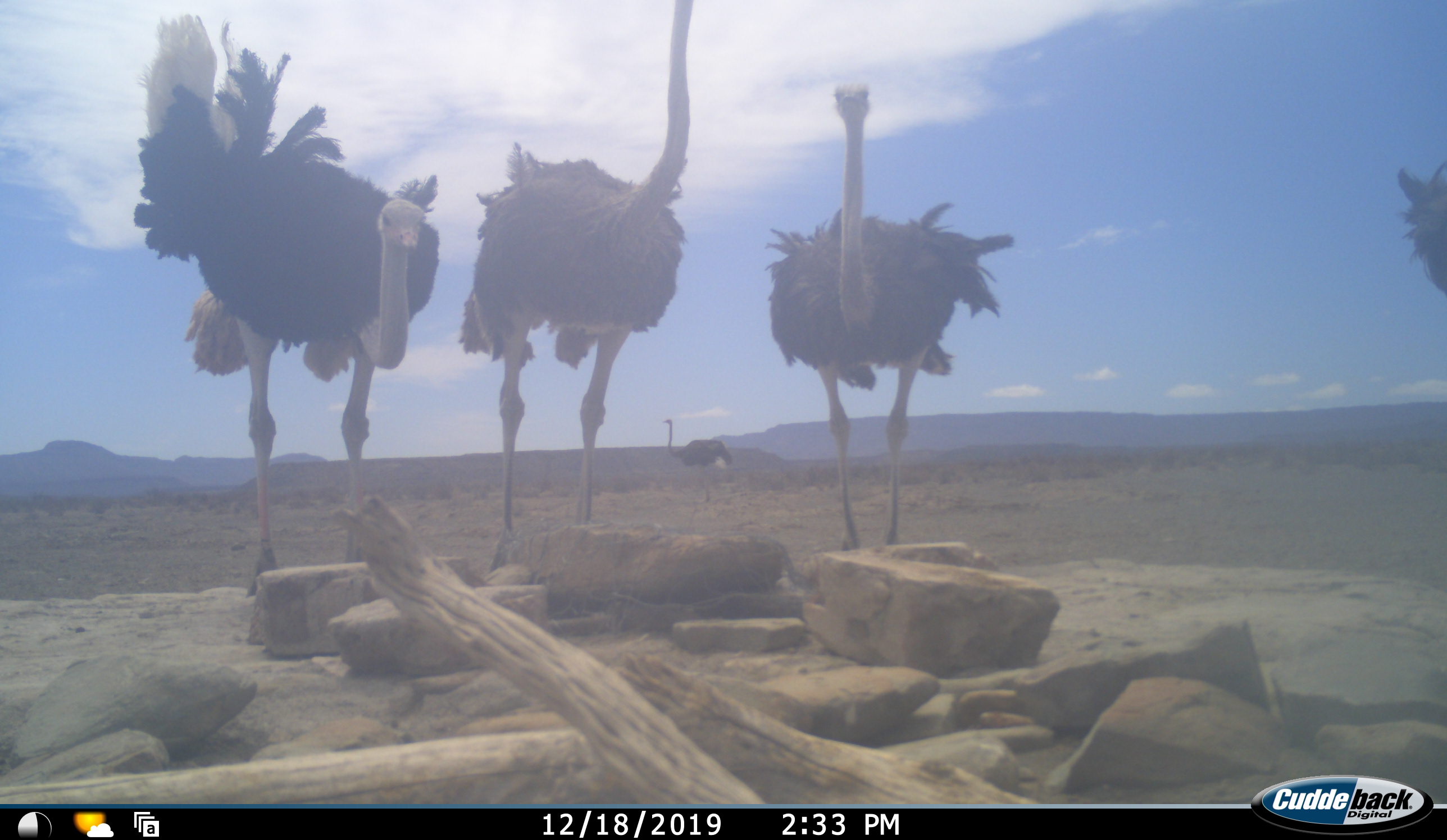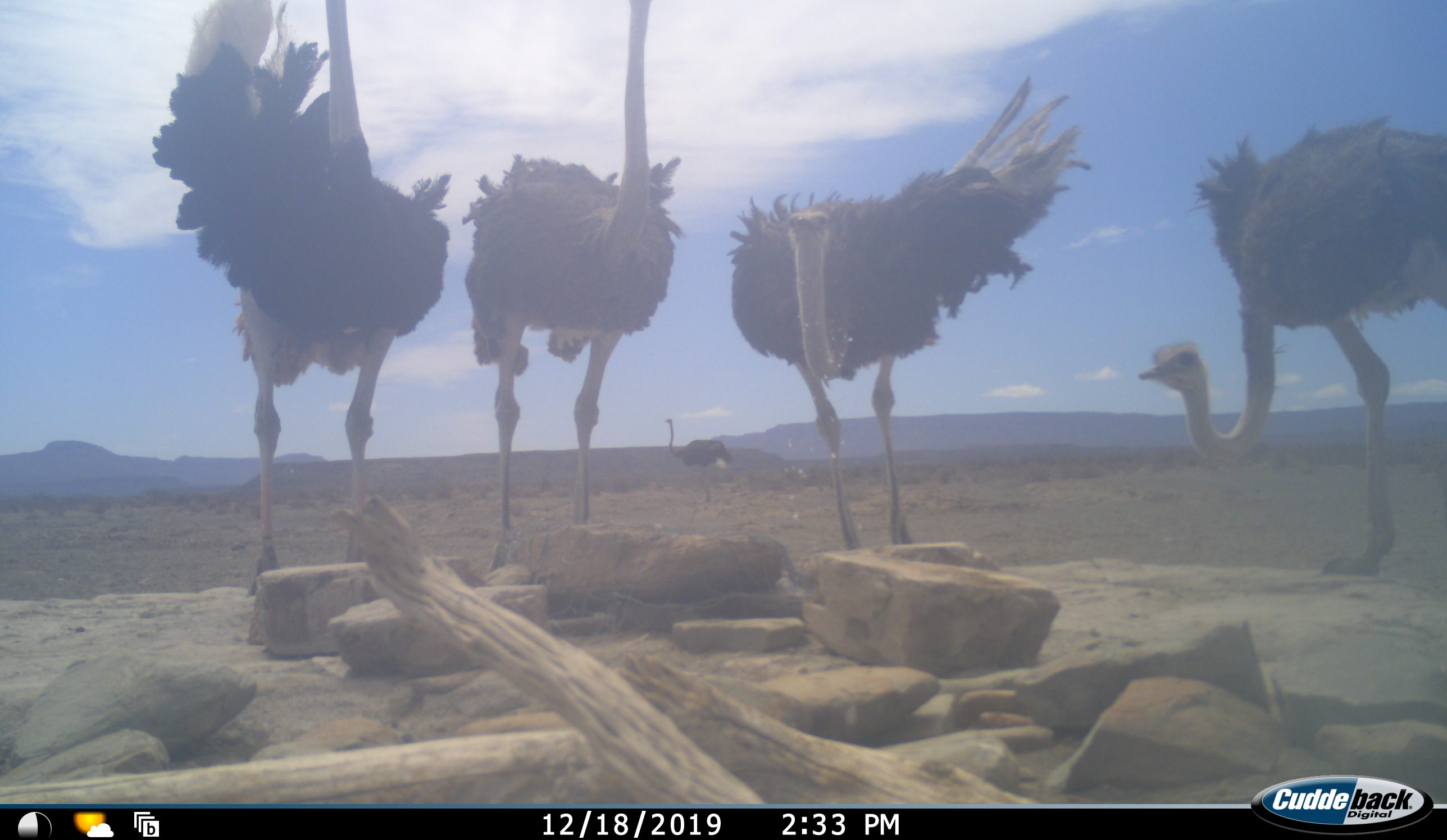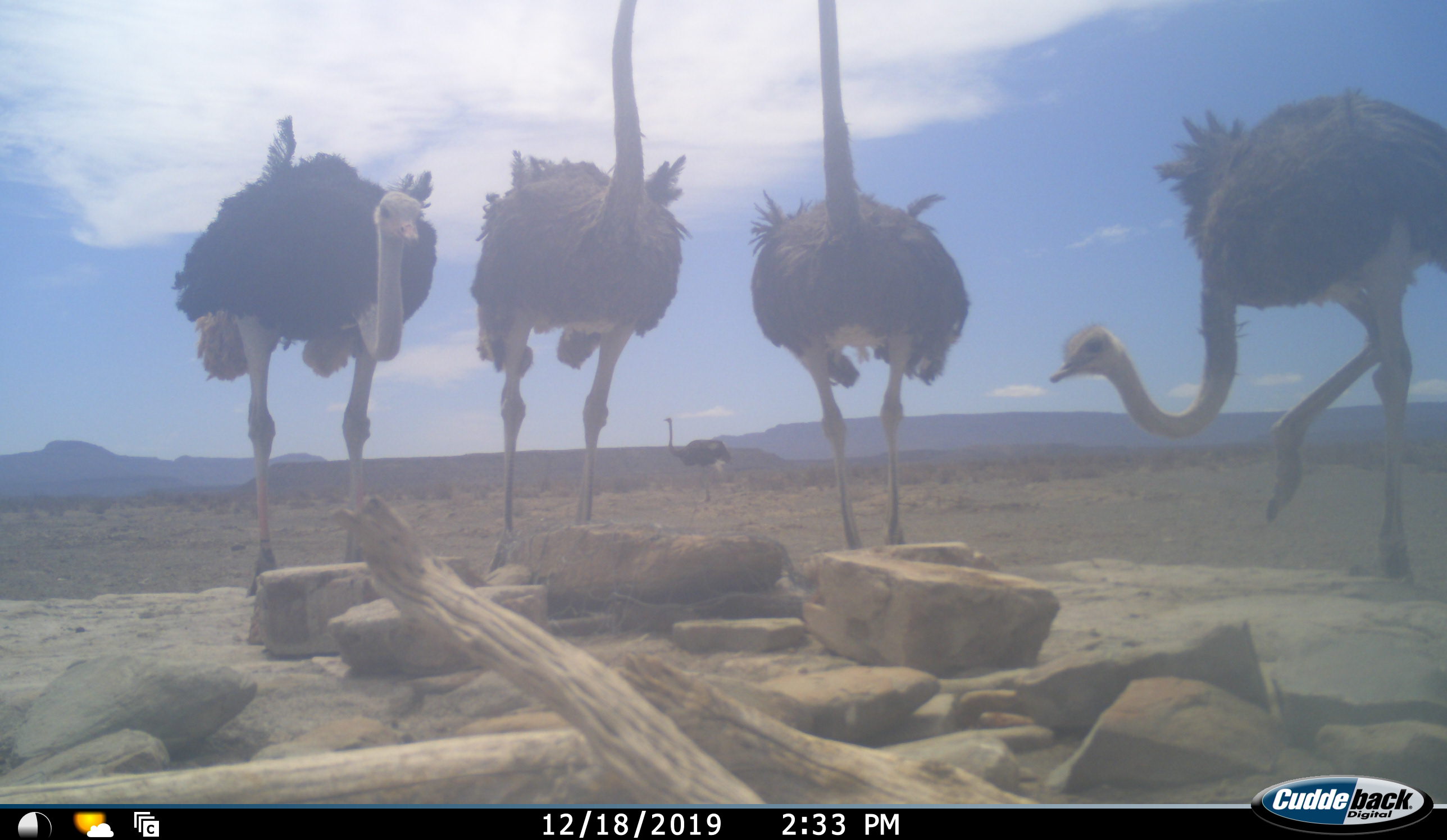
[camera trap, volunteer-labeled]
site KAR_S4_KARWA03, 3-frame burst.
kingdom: Animalia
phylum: Chordata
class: Aves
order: Struthioniformes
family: Struthionidae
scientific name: Struthionidae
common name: ostrich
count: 5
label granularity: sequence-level